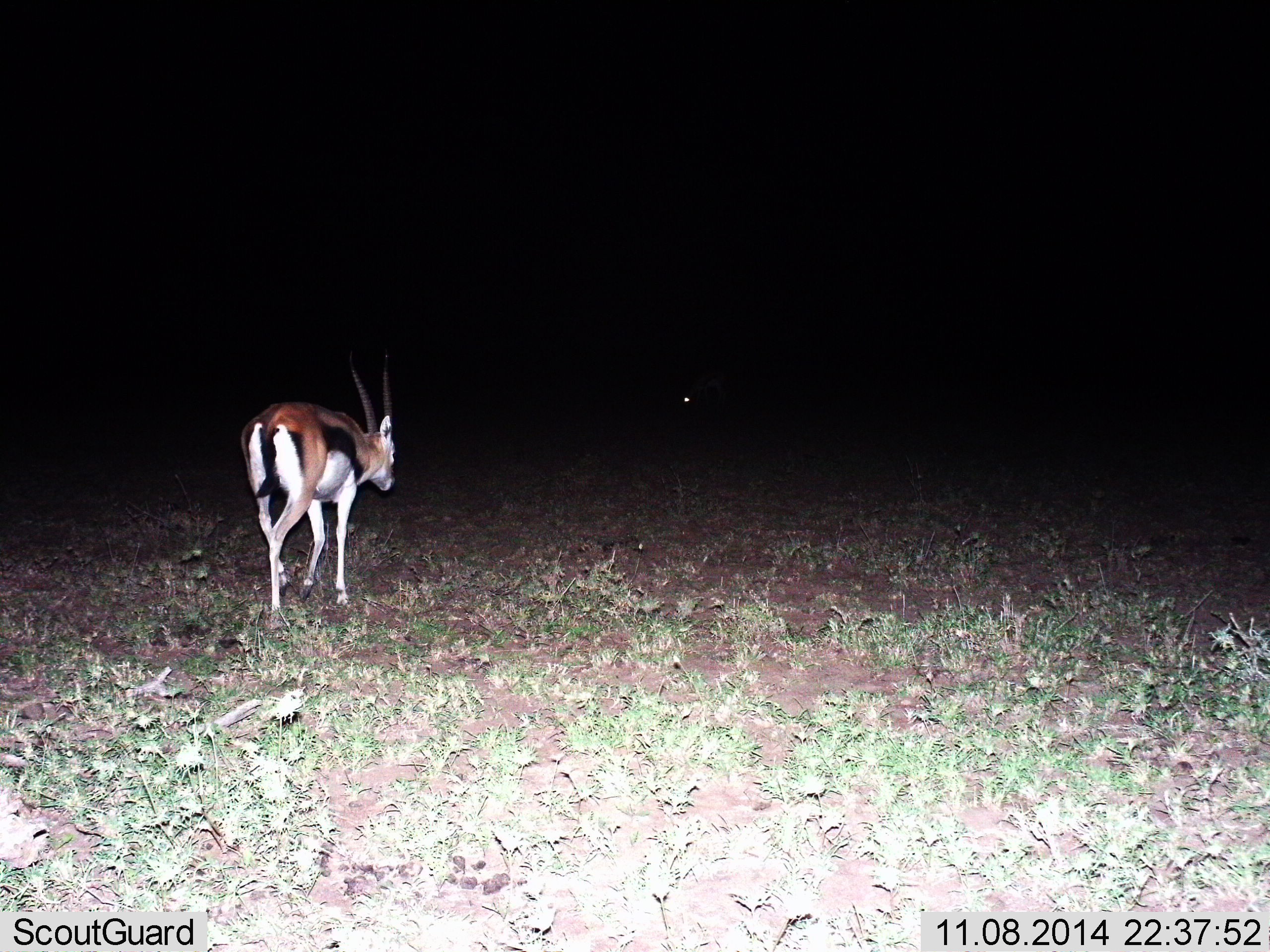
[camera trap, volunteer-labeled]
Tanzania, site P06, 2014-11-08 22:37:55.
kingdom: Animalia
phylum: Chordata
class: Mammalia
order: Artiodactyla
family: Bovidae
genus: Eudorcas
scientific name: Eudorcas thomsonii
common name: thomson's gazelle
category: gazellethomsons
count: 1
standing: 20%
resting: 0%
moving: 80%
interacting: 0%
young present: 0%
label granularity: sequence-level